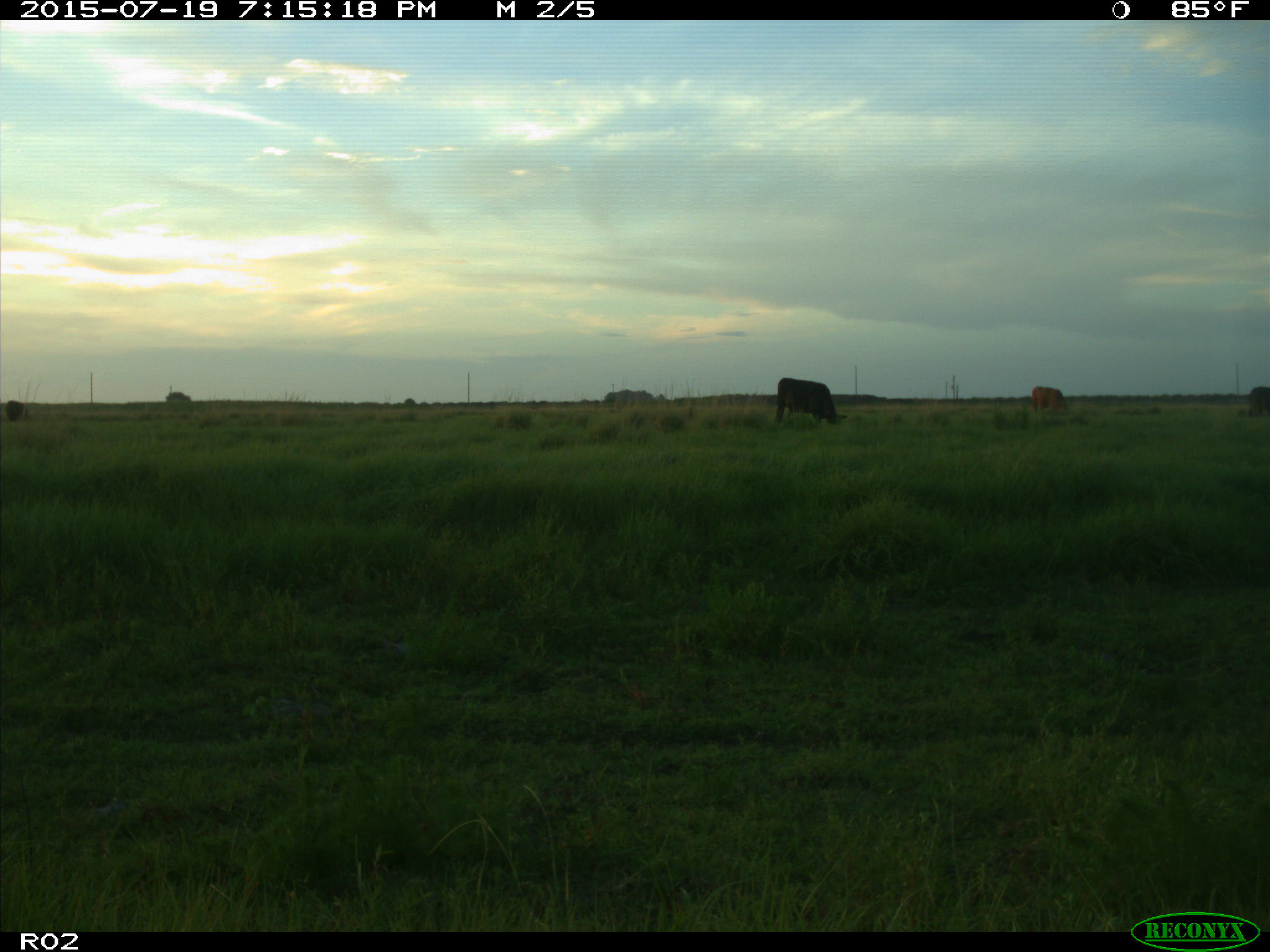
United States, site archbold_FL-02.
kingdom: Animalia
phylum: Chordata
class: Mammalia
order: Artiodactyla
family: Bovidae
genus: Bos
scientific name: Bos taurus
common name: domestic cow